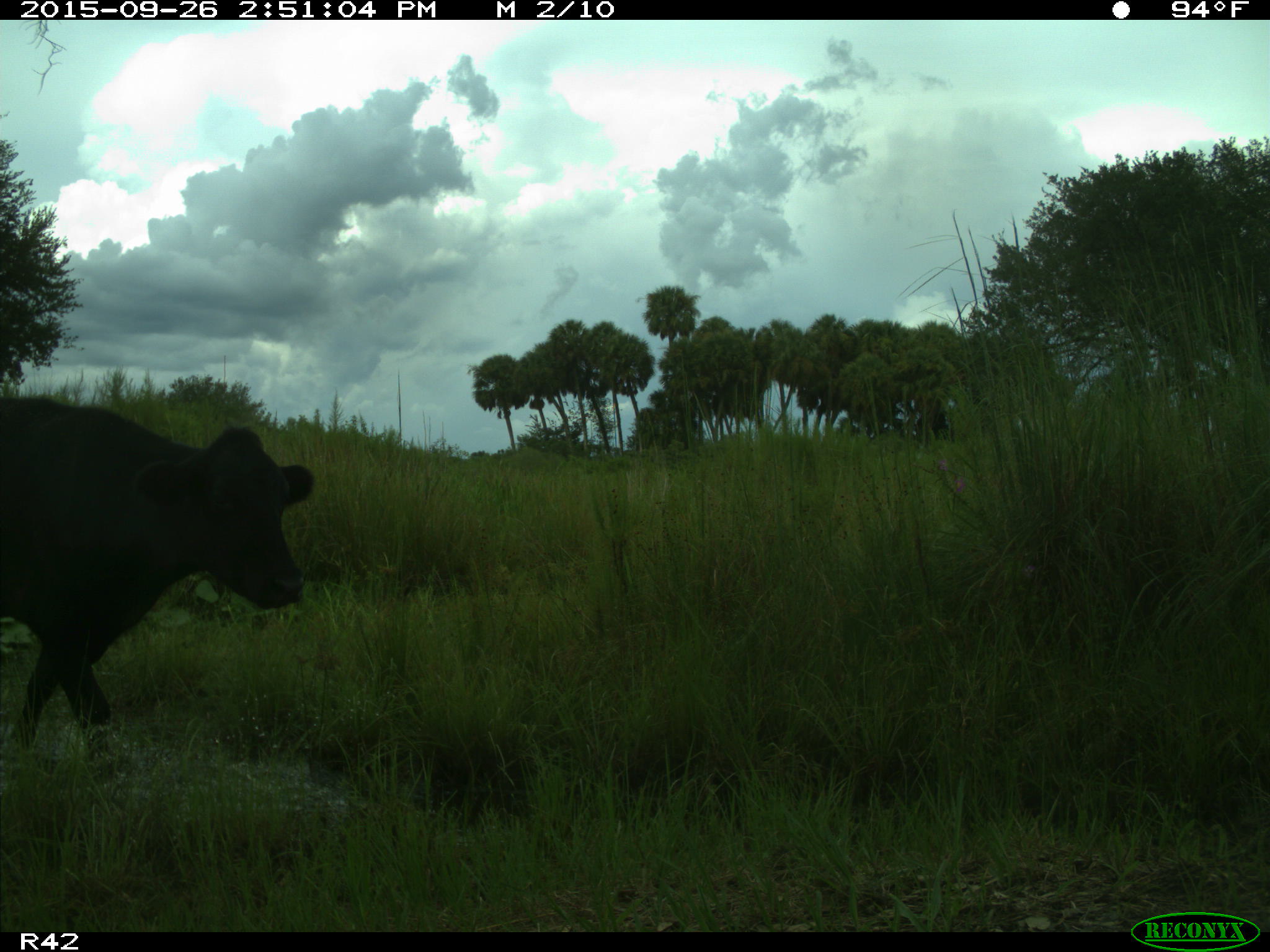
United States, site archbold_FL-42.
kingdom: Animalia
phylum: Chordata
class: Mammalia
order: Artiodactyla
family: Bovidae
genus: Bos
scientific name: Bos taurus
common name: domestic cow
Bos taurus (domestic cow).